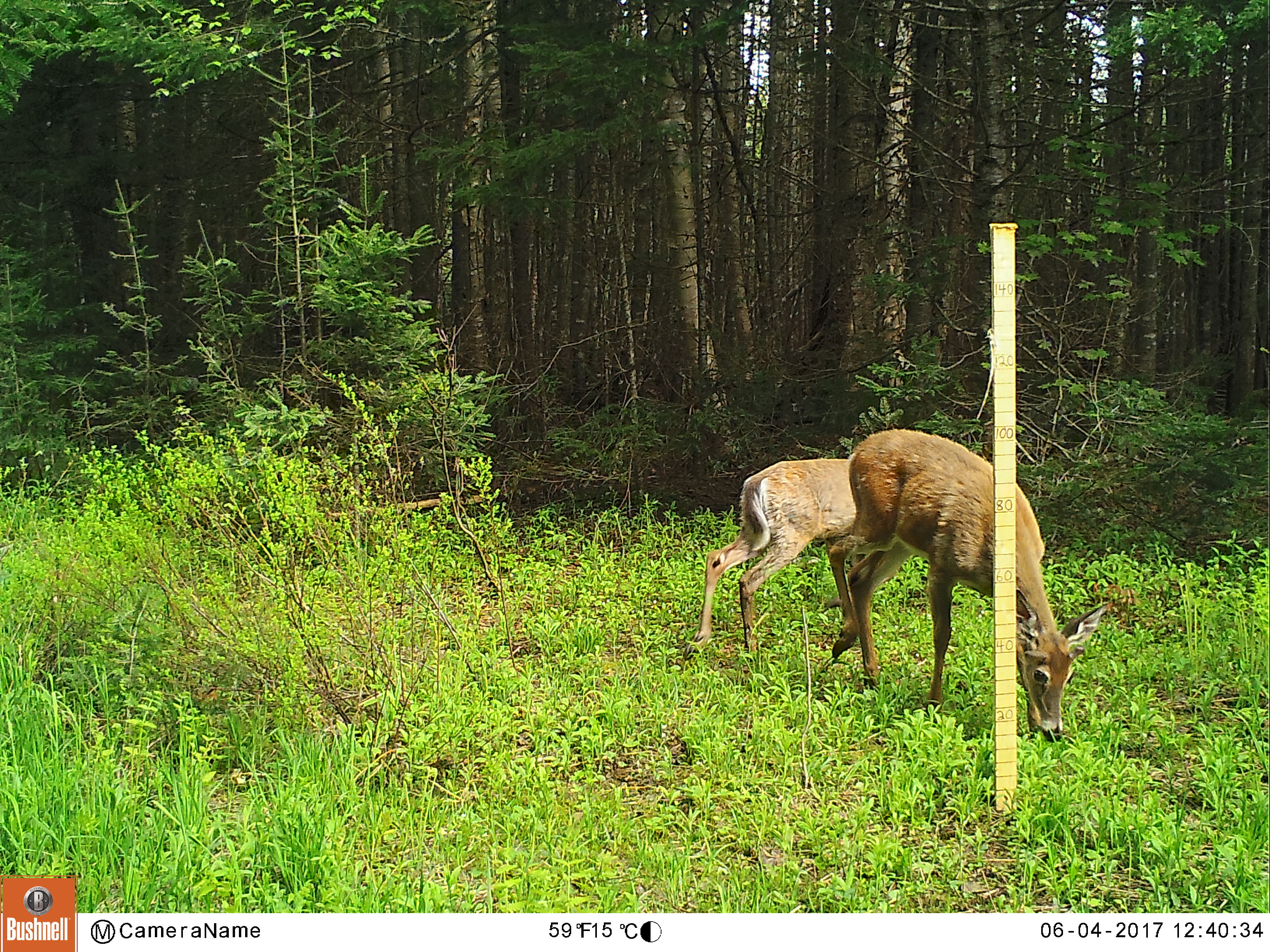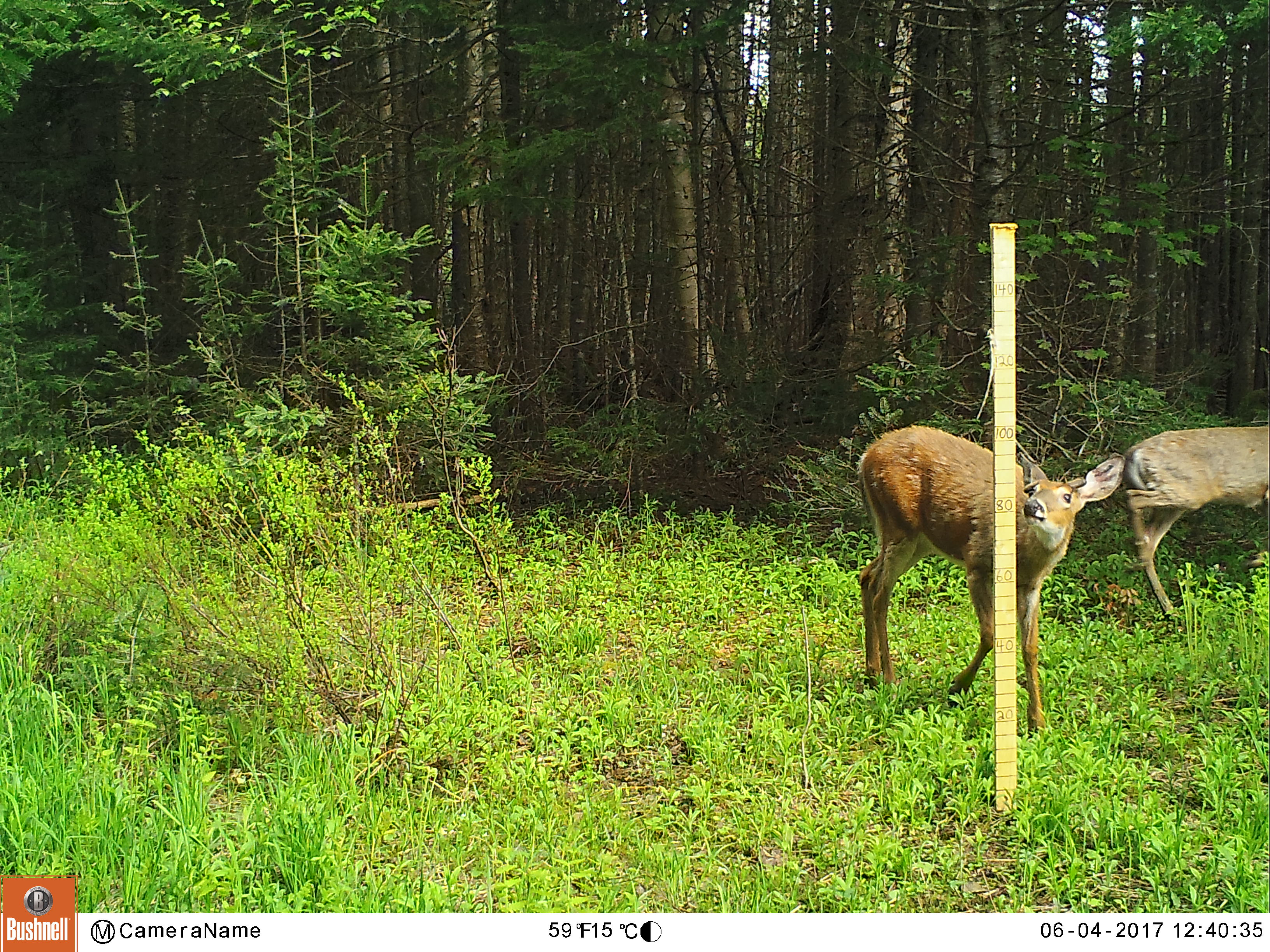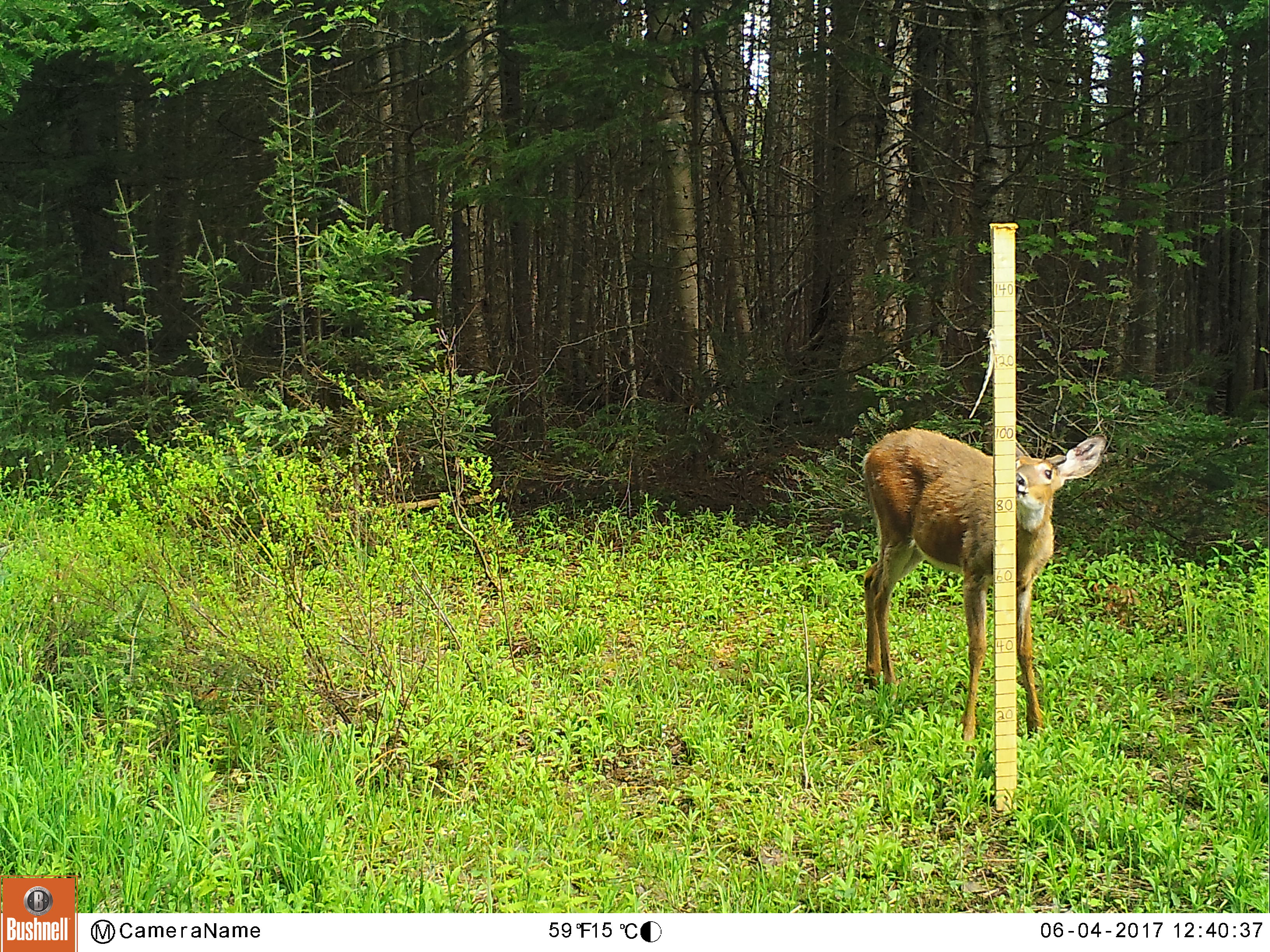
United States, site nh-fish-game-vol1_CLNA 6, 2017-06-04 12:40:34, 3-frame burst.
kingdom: Animalia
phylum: Chordata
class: Mammalia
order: Artiodactyla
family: Cervidae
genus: Odocoileus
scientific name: Odocoileus virginianus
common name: white-tailed deer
White-tailed deer (Odocoileus virginianus).